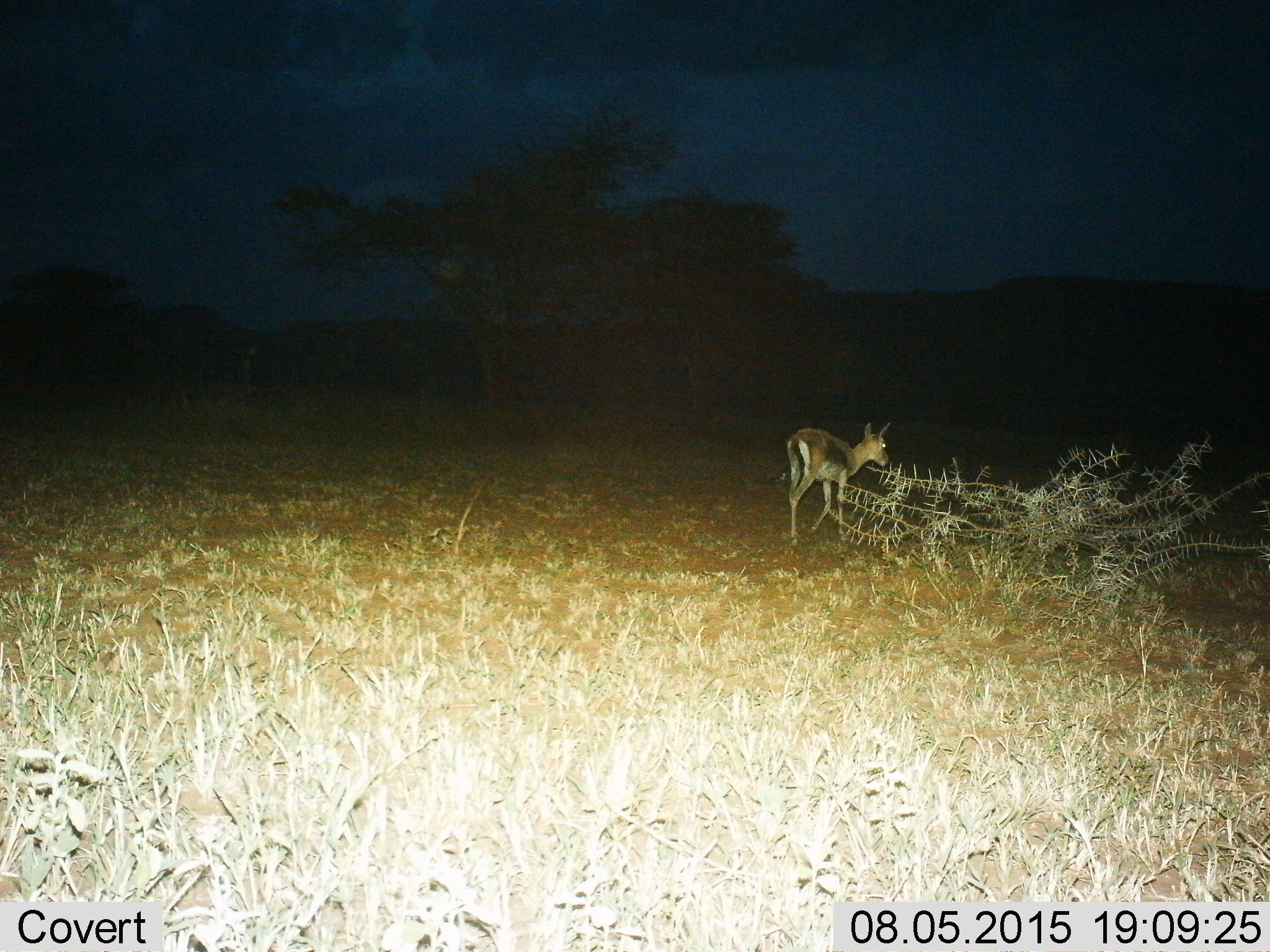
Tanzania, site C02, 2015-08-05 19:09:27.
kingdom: Animalia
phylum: Chordata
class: Mammalia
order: Artiodactyla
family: Bovidae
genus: Eudorcas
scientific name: Eudorcas thomsonii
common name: thomson's gazelle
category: gazellethomsons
Gazellethomsons (thomson's gazelle) (Eudorcas thomsonii), count 1. Behavior (volunteer vote fractions): standing 0%, resting 0%, moving 100%, interacting 0%. Young present (vote fraction): 6%. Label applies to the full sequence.